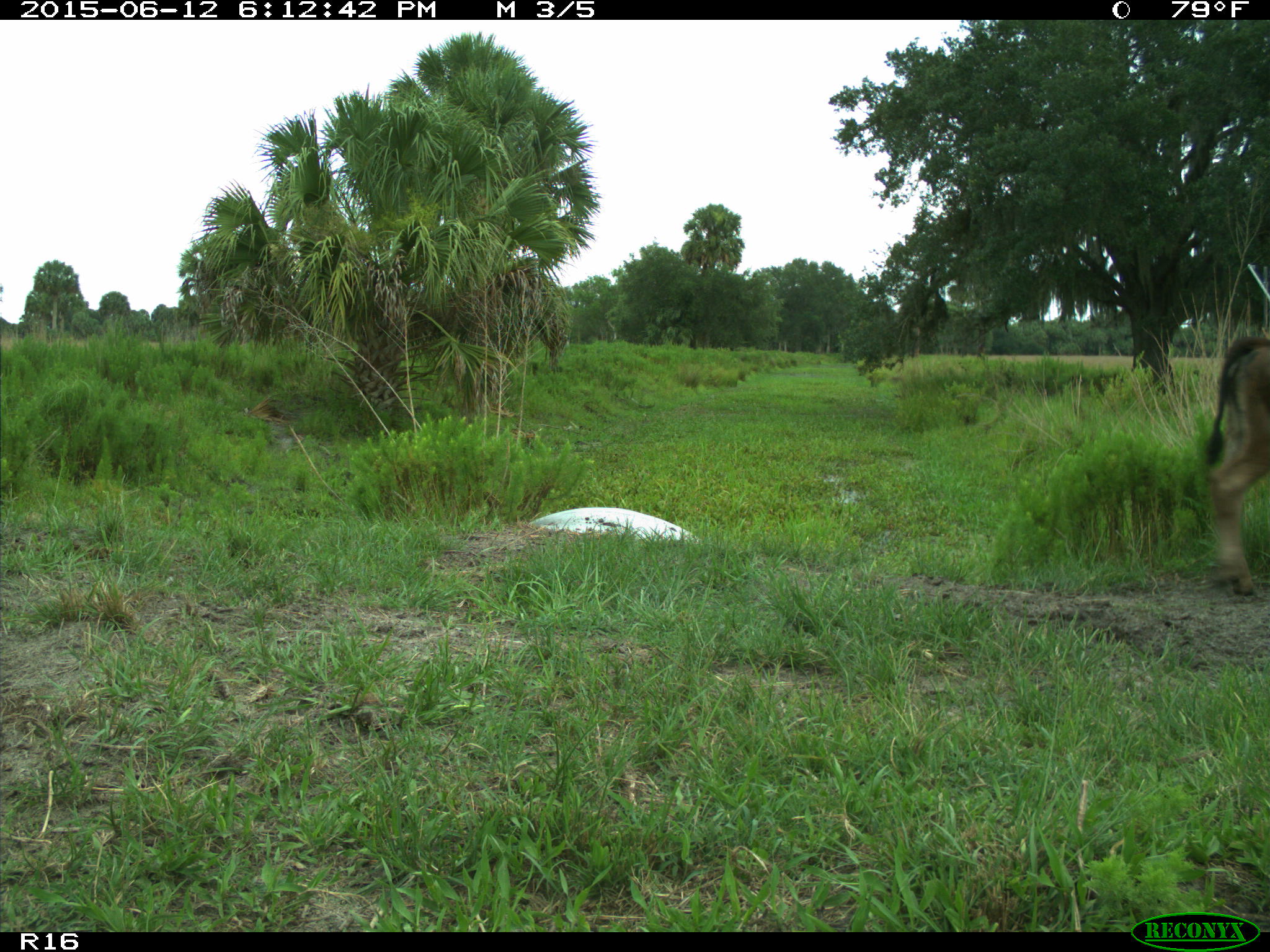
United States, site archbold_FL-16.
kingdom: Animalia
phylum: Chordata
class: Mammalia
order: Artiodactyla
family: Bovidae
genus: Bos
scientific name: Bos taurus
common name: domestic cow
Bos taurus (domestic cow).